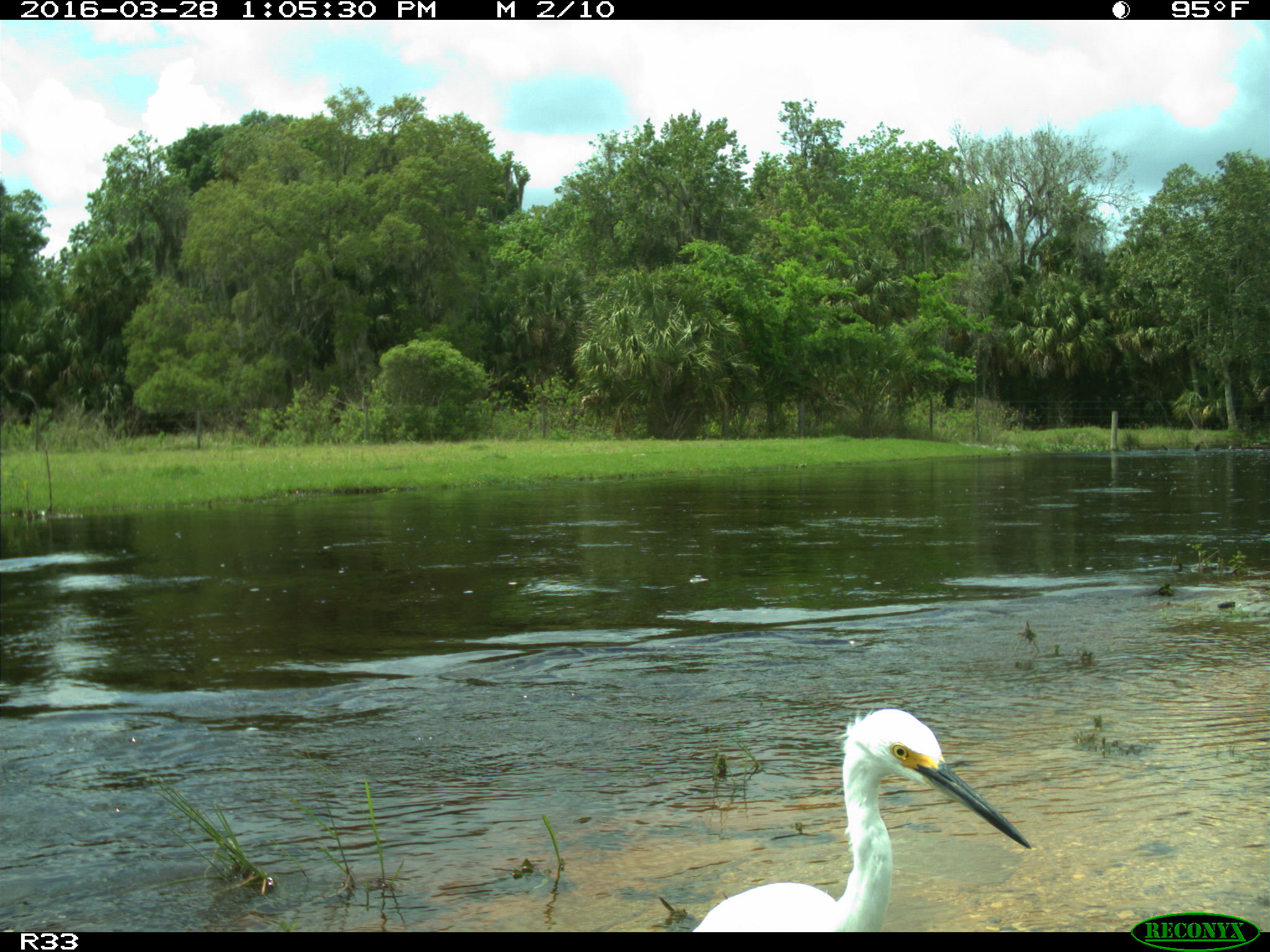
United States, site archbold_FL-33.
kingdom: Animalia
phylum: Chordata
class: Aves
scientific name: Aves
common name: birds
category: unidentified bird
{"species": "unidentified bird (birds) (Aves)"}